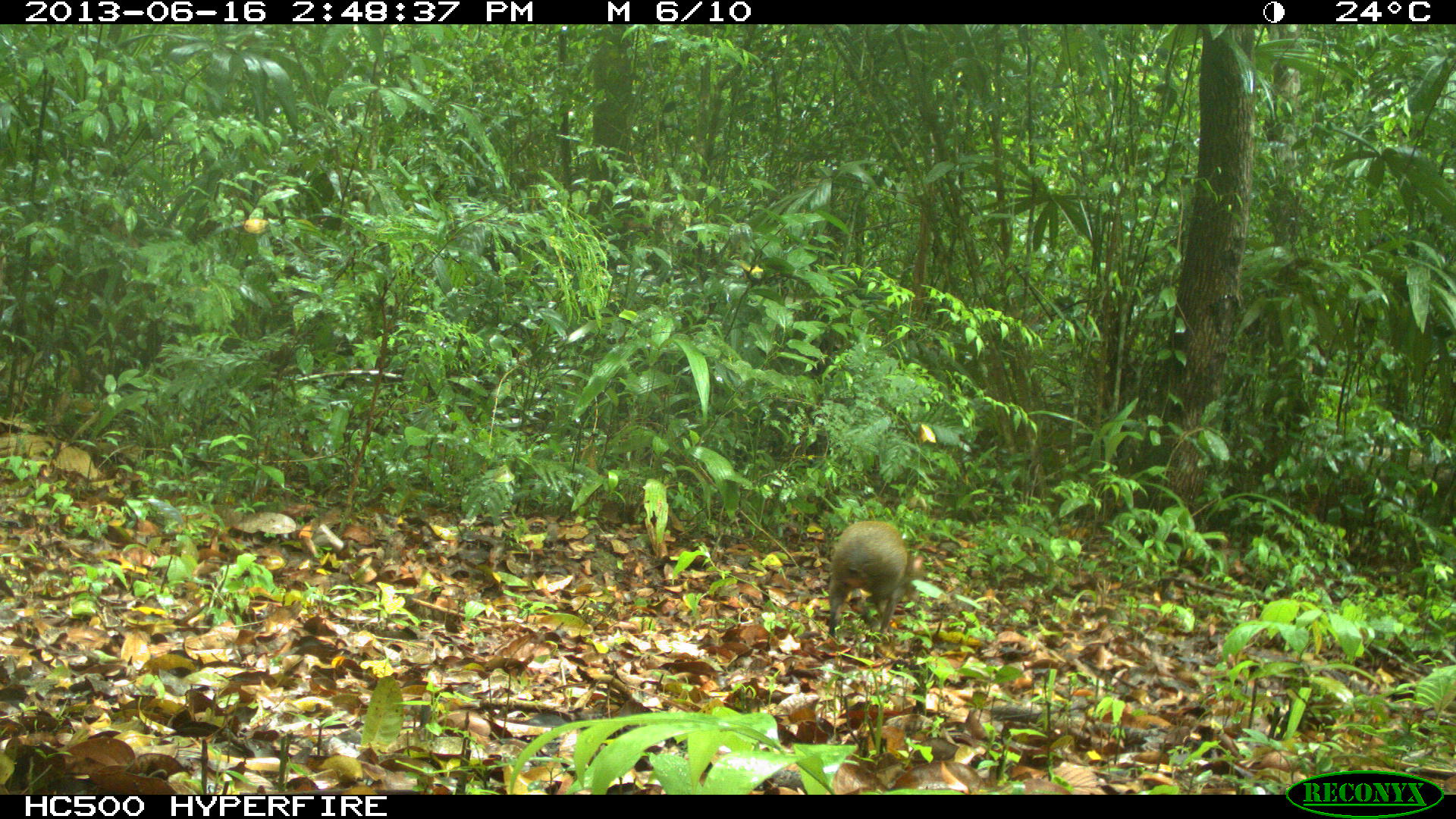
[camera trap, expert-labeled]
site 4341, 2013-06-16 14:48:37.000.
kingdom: Animalia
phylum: Chordata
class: Mammalia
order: Rodentia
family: Dasyproctidae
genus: Dasyprocta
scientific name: Dasyprocta punctata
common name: central american agouti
Dasyprocta punctata (central american agouti), count 1.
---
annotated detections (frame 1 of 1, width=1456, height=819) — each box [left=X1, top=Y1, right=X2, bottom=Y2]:
dasyprocta punctata: [left=824, top=519, right=927, bottom=644]